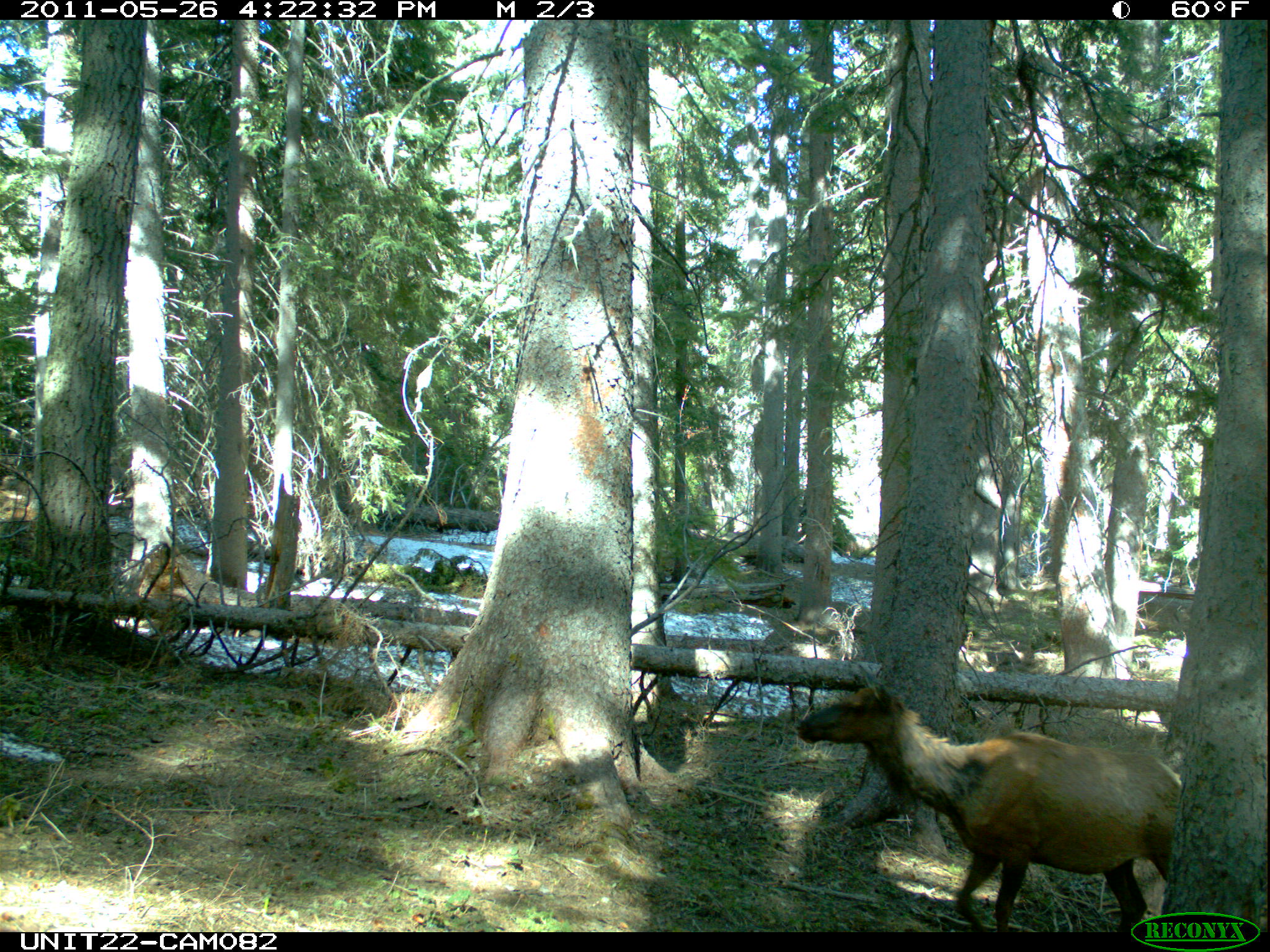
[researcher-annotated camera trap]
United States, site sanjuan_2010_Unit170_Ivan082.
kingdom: Animalia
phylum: Chordata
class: Mammalia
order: Artiodactyla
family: Cervidae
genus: Cervus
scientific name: Cervus elaphus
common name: red deer